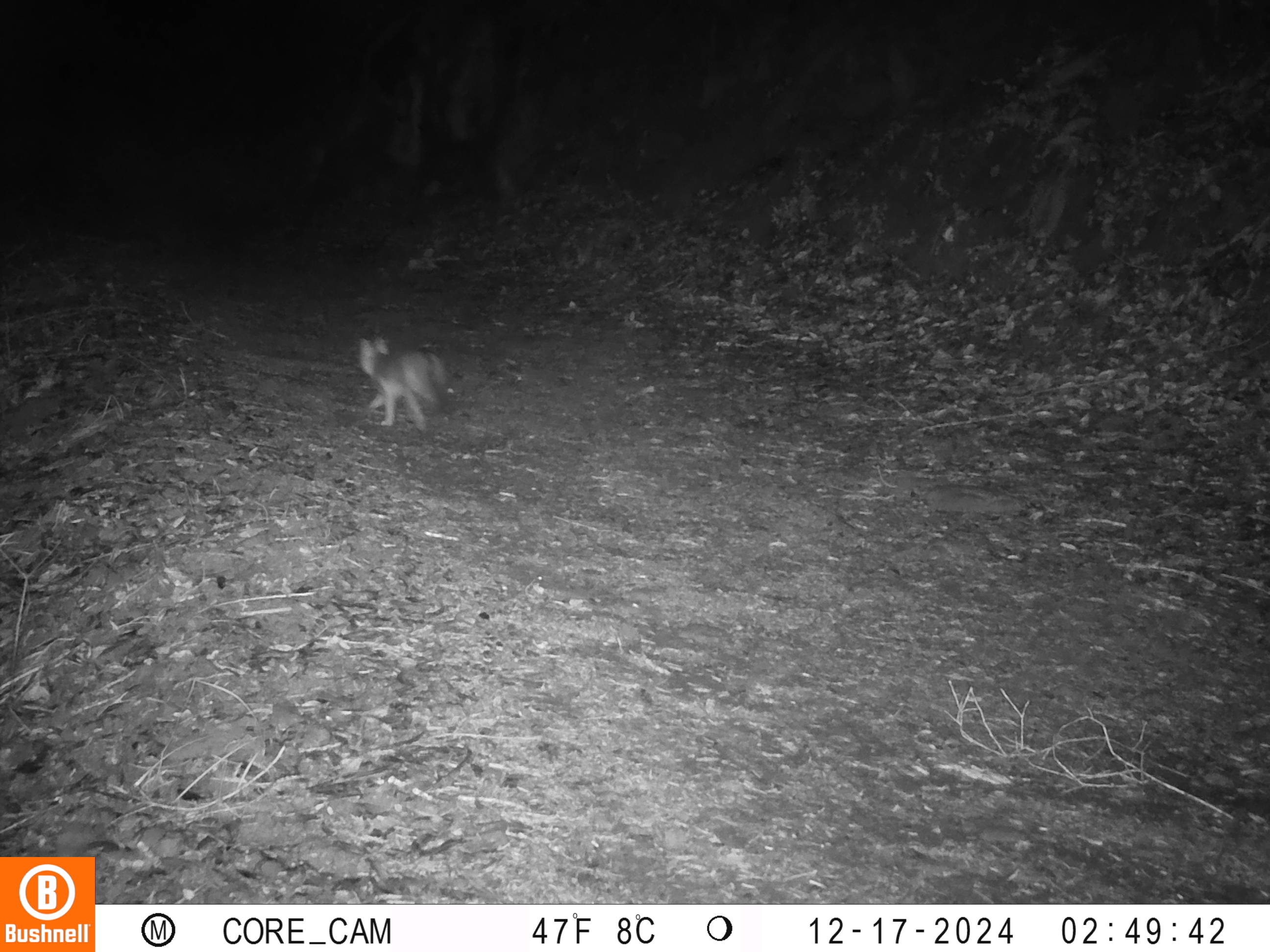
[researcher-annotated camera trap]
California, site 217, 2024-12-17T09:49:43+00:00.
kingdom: Animalia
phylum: Chordata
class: Mammalia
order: Carnivora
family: Canidae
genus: Urocyon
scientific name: Urocyon cinereoargenteus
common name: gray fox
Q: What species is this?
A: Gray fox (Urocyon cinereoargenteus).